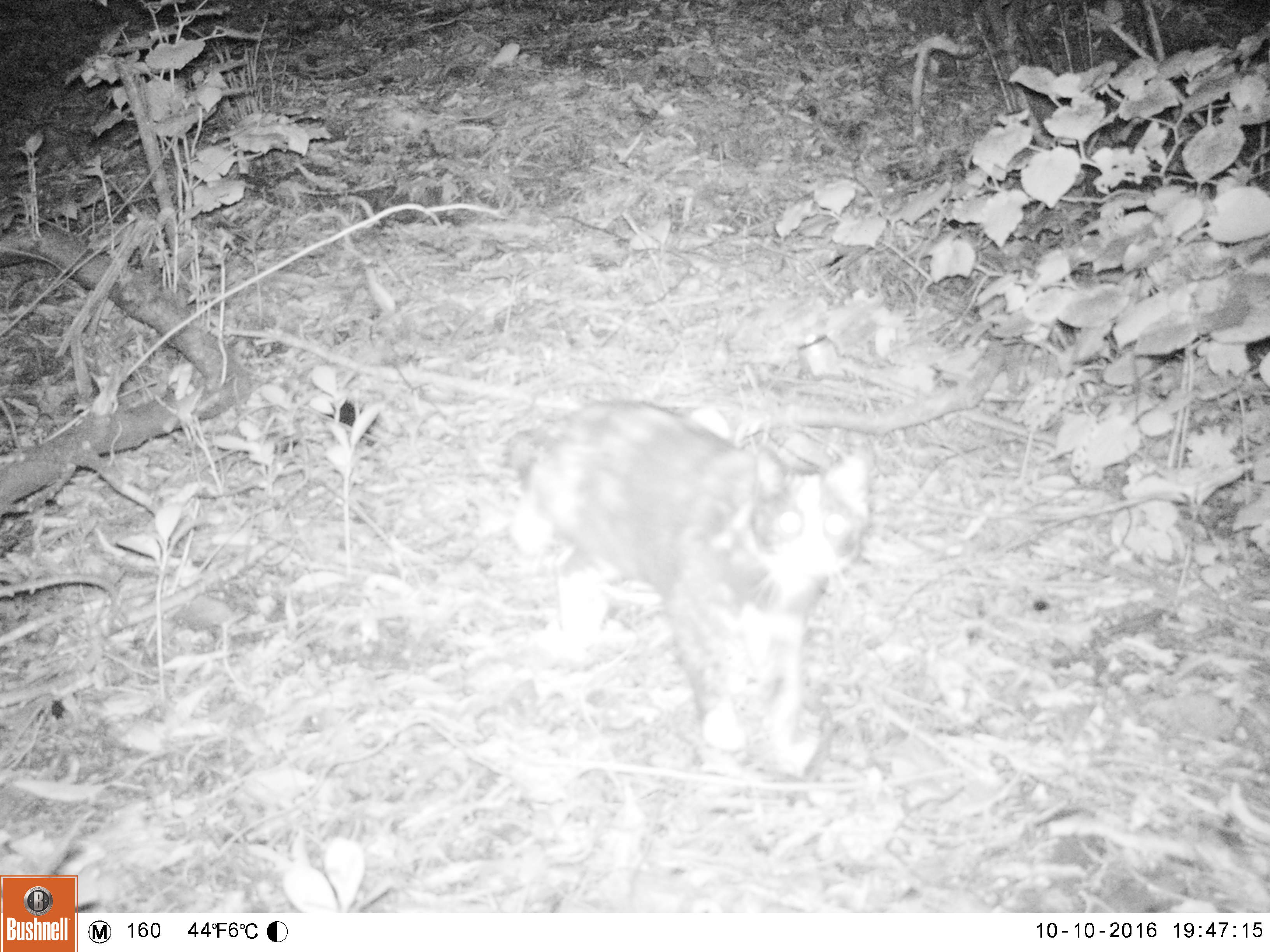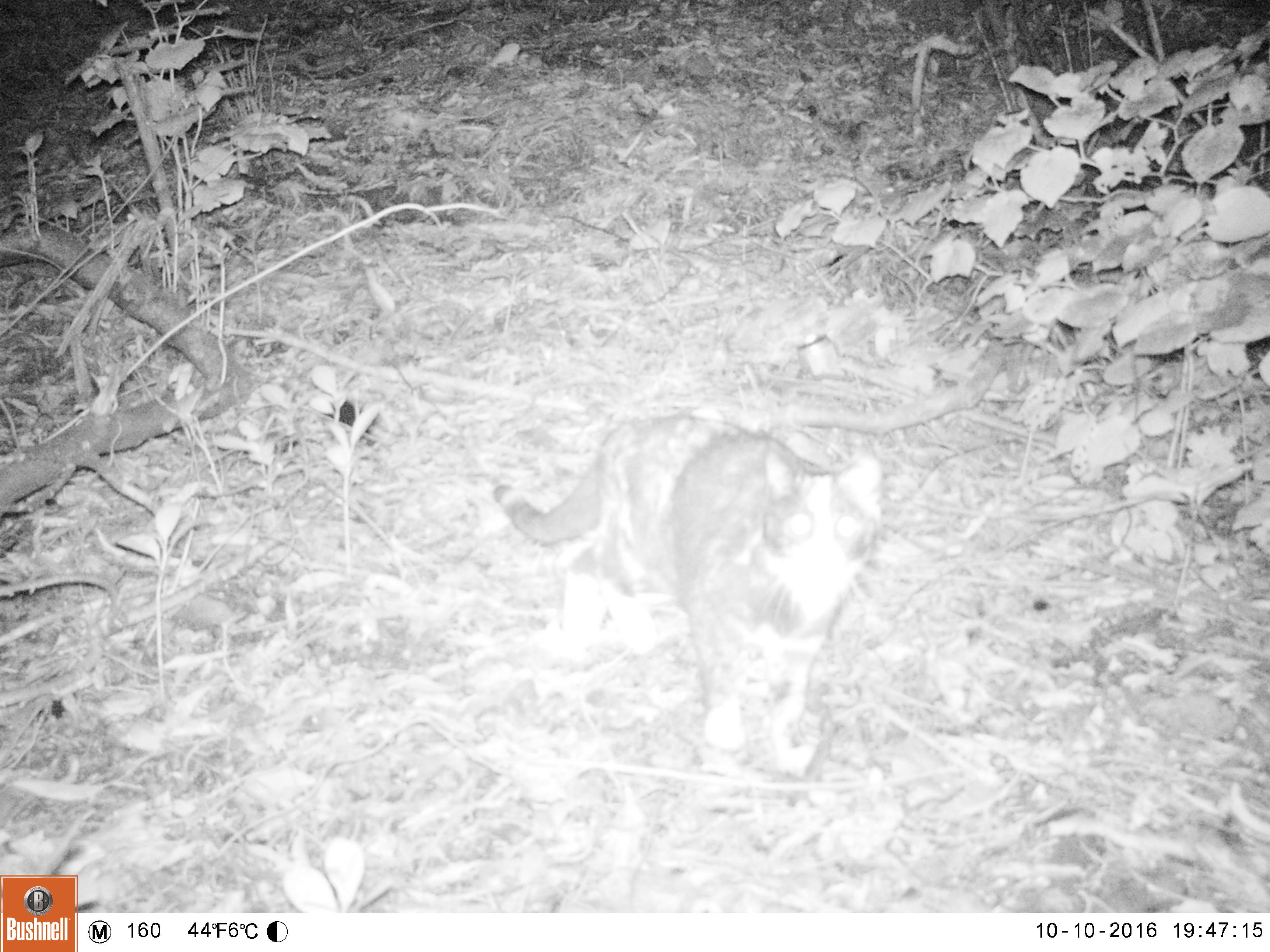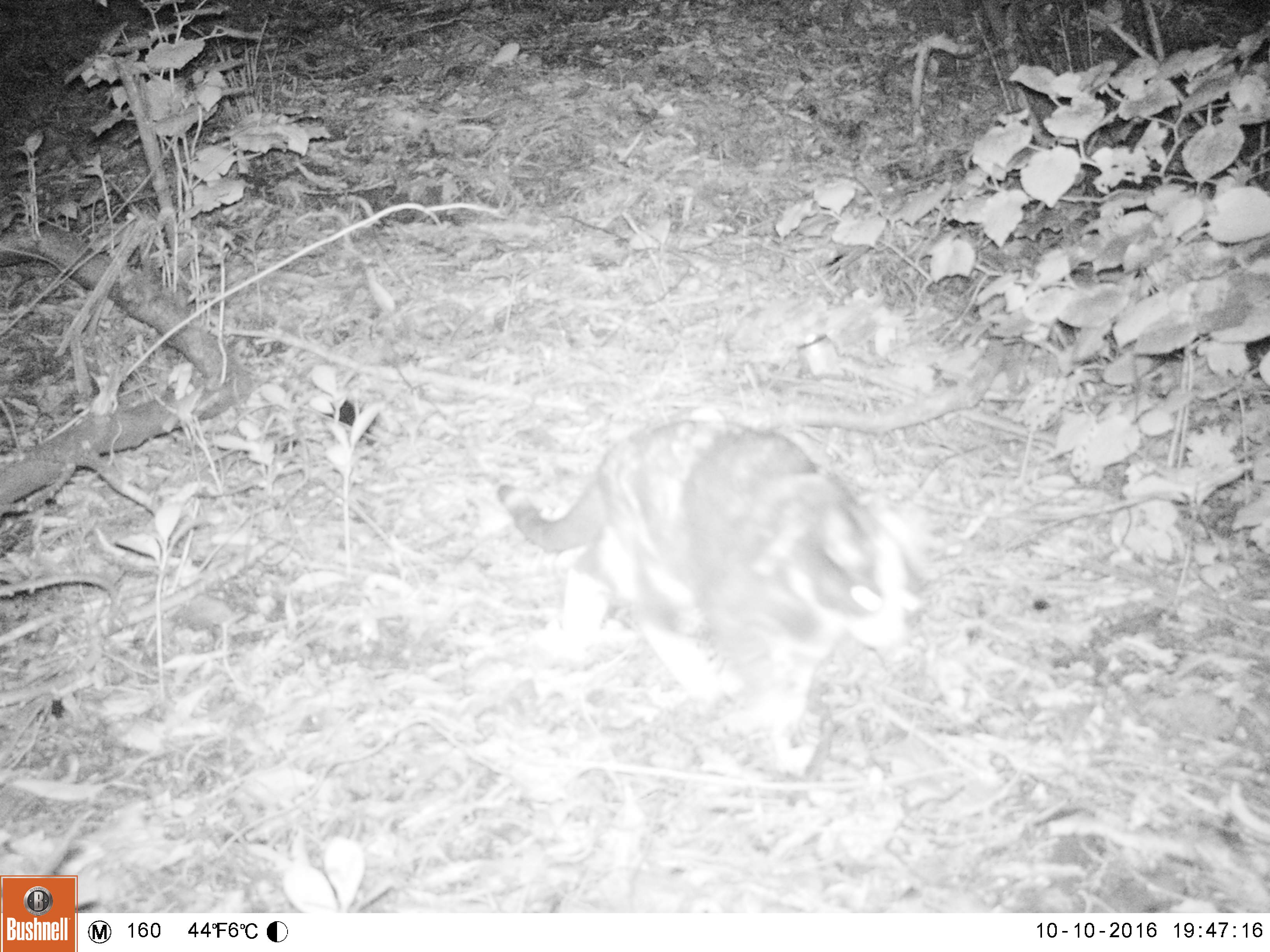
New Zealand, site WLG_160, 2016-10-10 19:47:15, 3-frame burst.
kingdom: Animalia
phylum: Chordata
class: Mammalia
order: Carnivora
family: Felidae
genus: Felis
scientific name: Felis catus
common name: domestic cat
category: cat